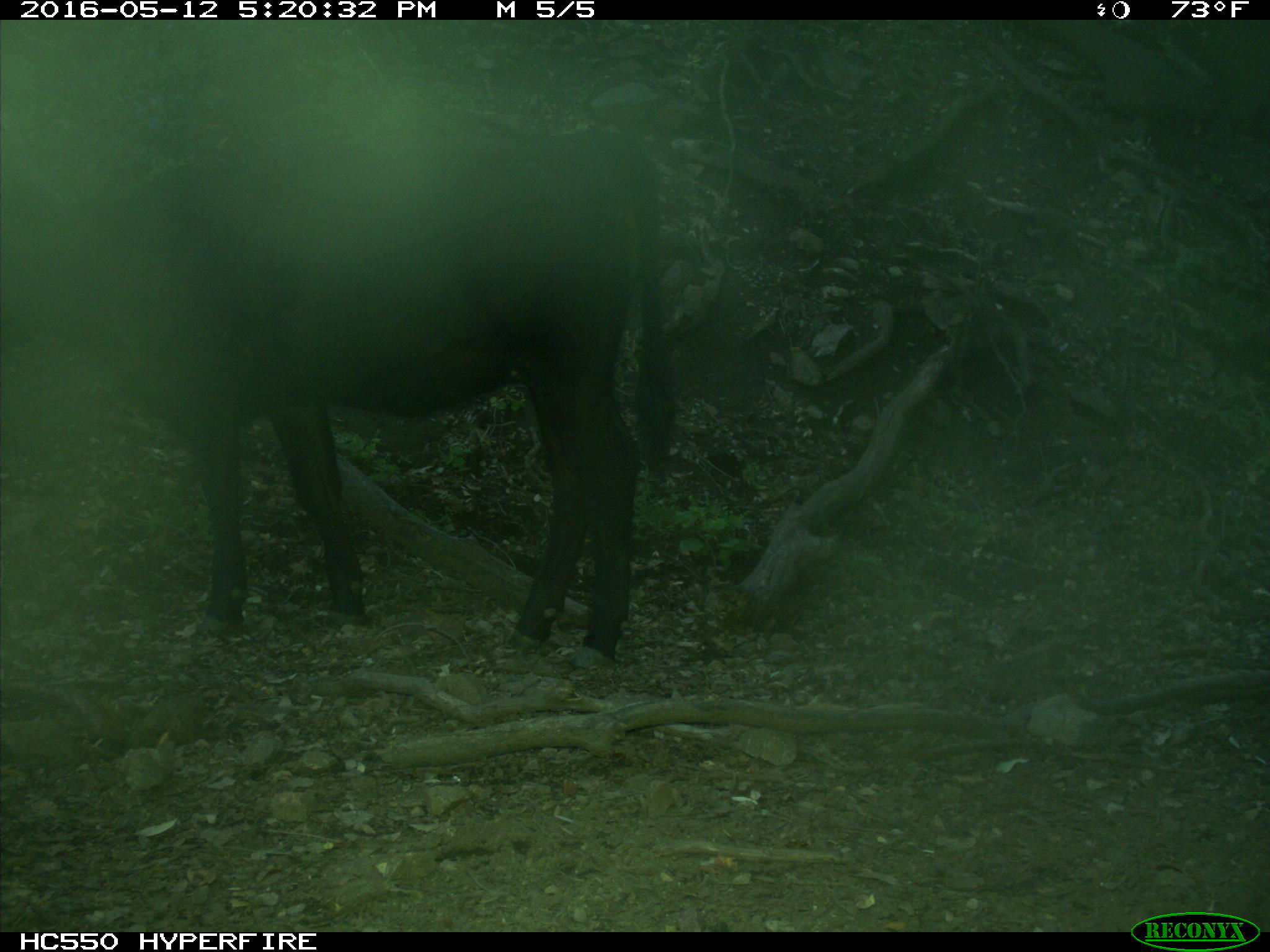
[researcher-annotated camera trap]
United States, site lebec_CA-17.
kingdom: Animalia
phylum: Chordata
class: Mammalia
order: Artiodactyla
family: Bovidae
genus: Bos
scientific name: Bos taurus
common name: domestic cow